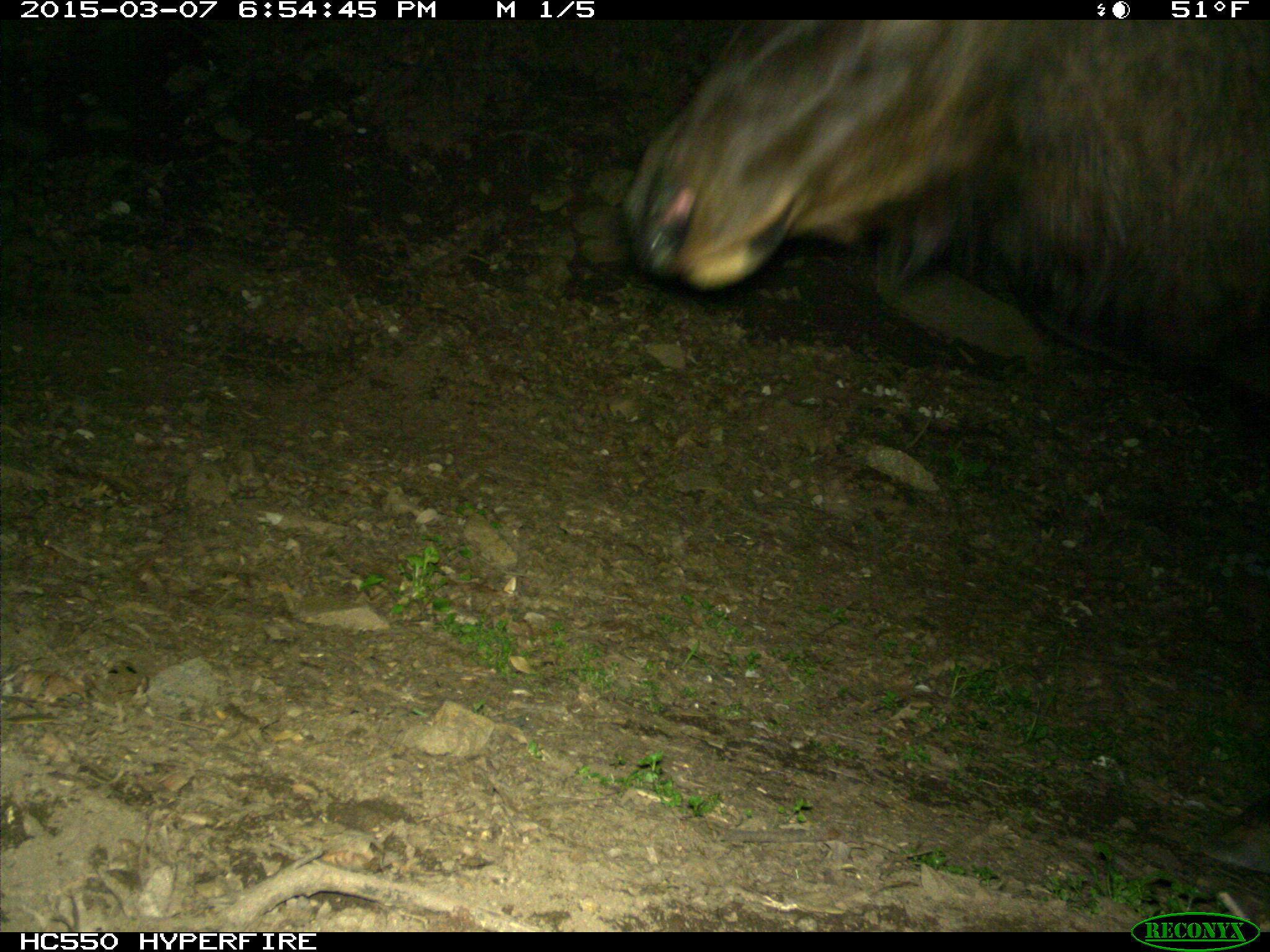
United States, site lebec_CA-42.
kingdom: Animalia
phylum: Chordata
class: Mammalia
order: Artiodactyla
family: Cervidae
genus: Cervus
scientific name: Cervus canadensis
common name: elk